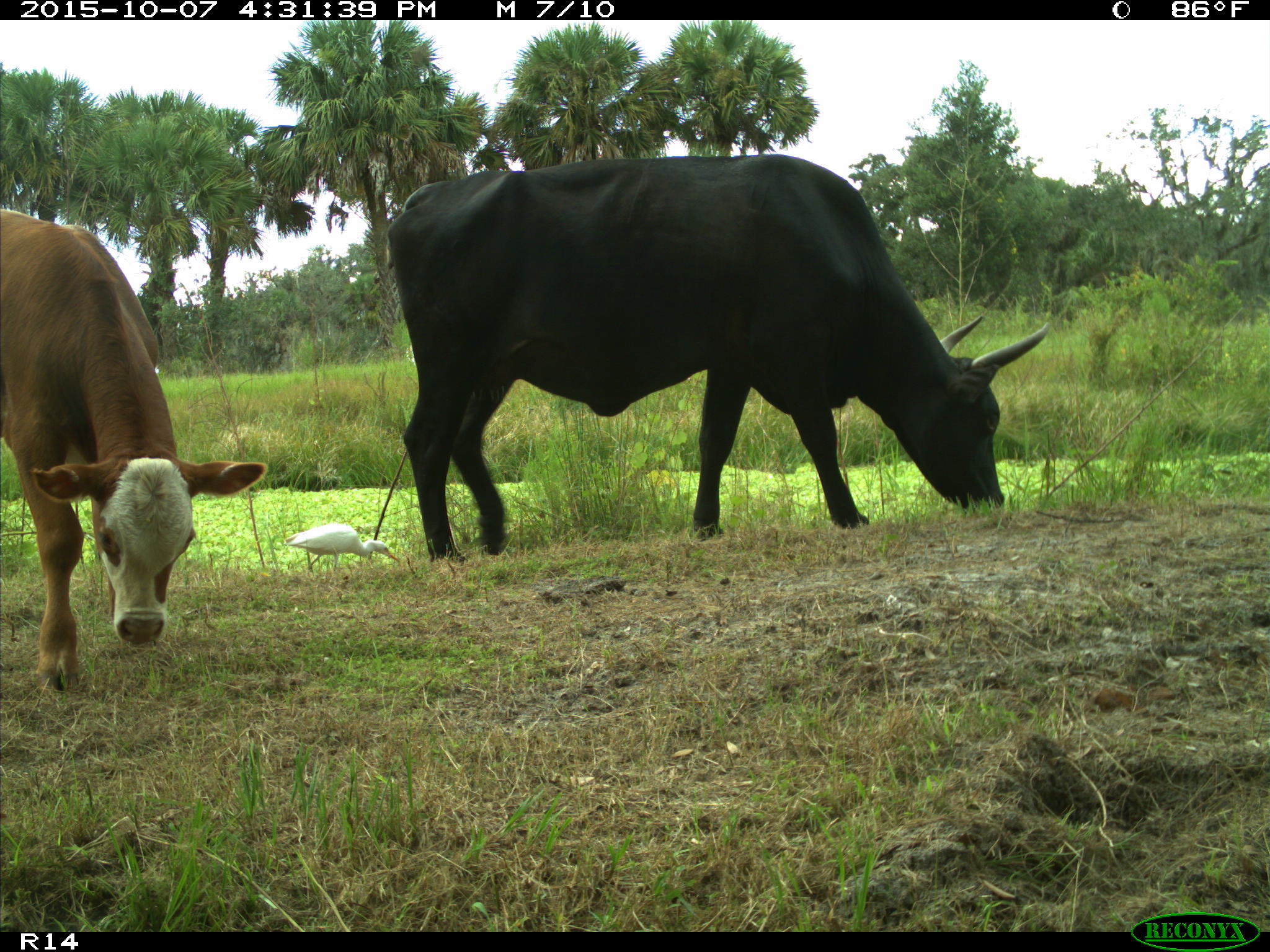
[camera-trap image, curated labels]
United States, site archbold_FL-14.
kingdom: Animalia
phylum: Chordata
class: Mammalia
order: Artiodactyla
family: Bovidae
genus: Bos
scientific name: Bos taurus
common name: domestic cow